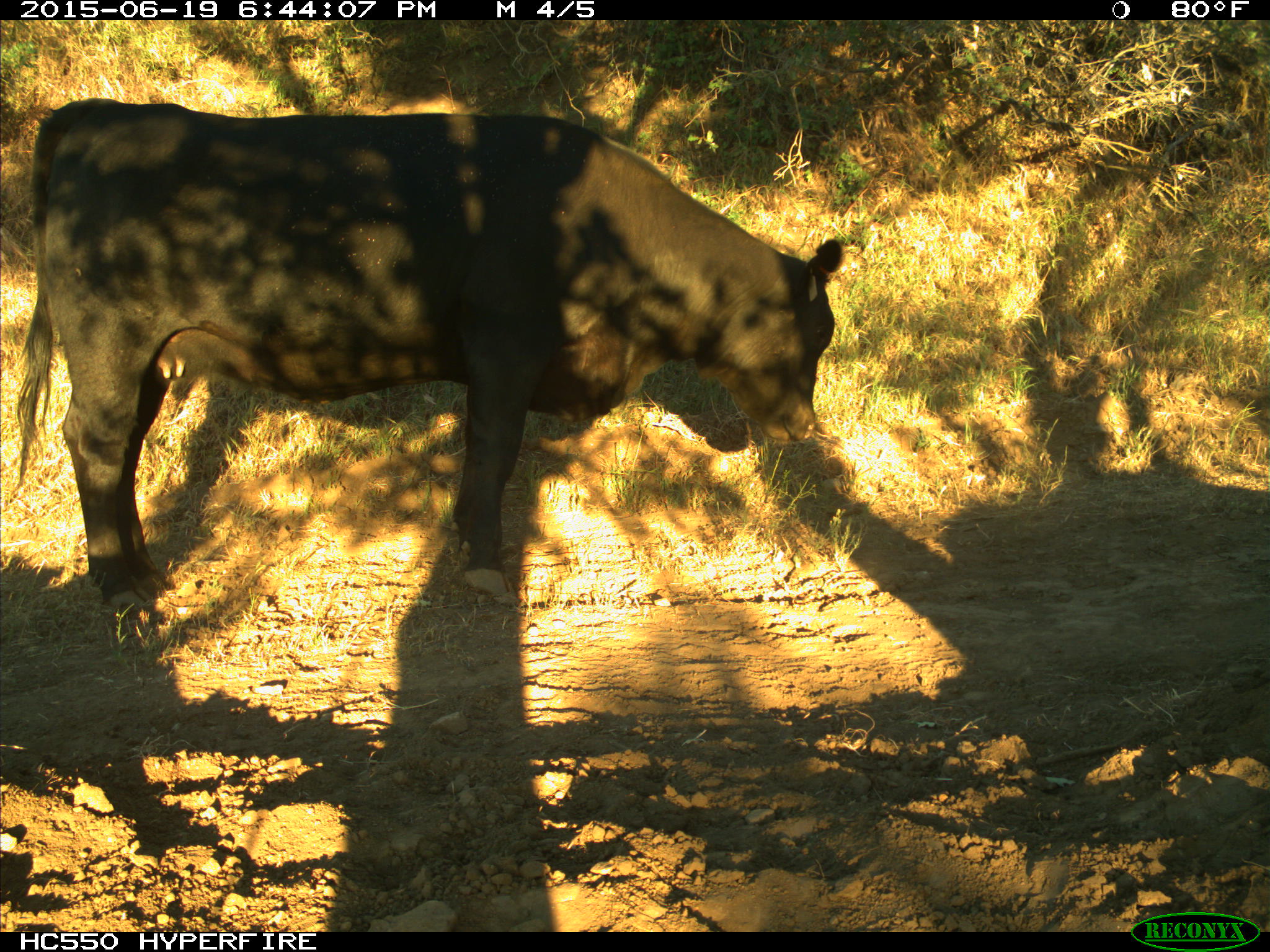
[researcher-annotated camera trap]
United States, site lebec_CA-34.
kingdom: Animalia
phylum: Chordata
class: Mammalia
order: Artiodactyla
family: Bovidae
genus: Bos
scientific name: Bos taurus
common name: domestic cow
Bos taurus (domestic cow).